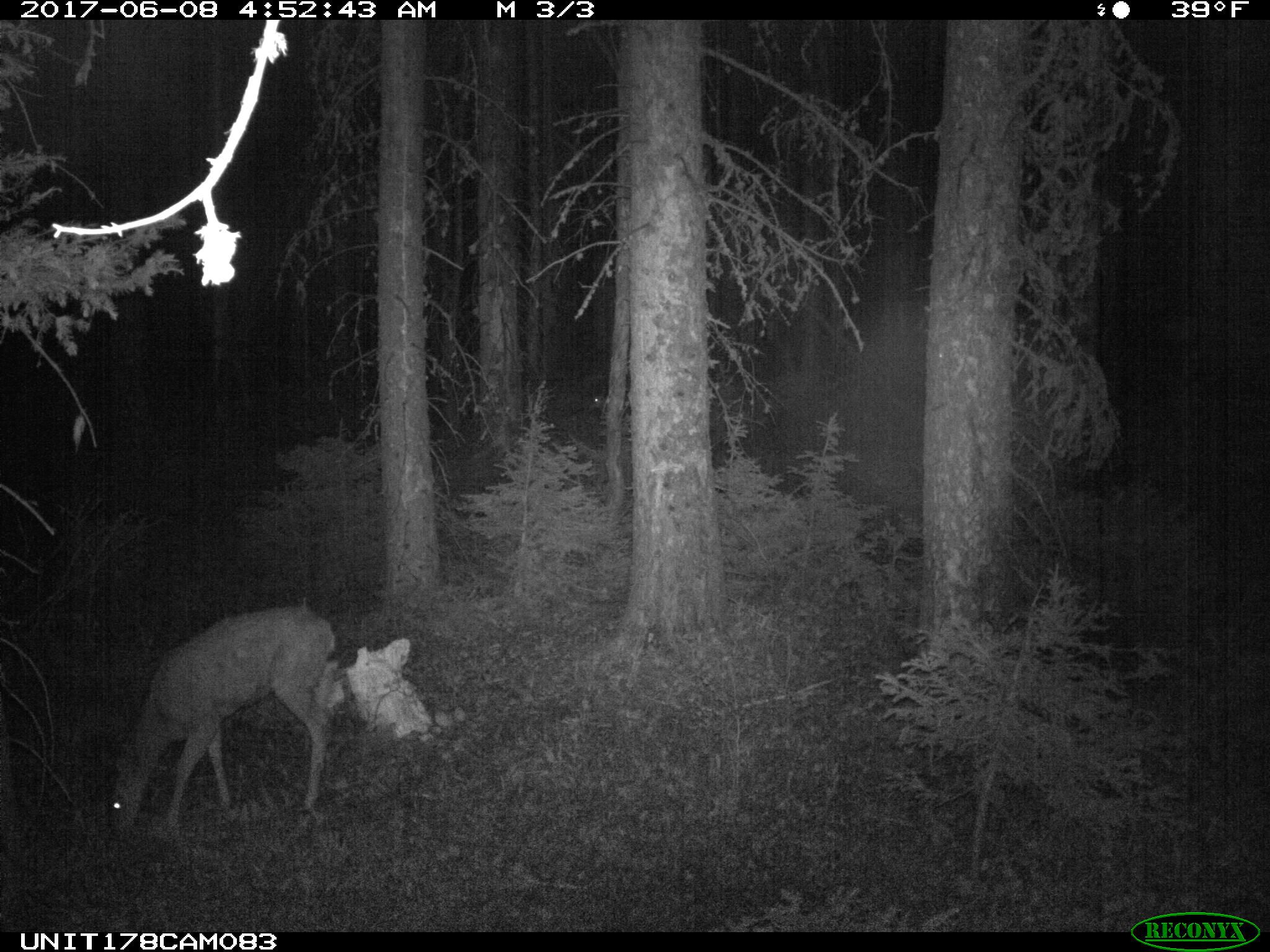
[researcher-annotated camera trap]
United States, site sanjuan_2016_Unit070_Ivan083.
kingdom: Animalia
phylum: Chordata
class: Mammalia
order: Artiodactyla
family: Cervidae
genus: Odocoileus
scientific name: Odocoileus hemionus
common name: mule deer